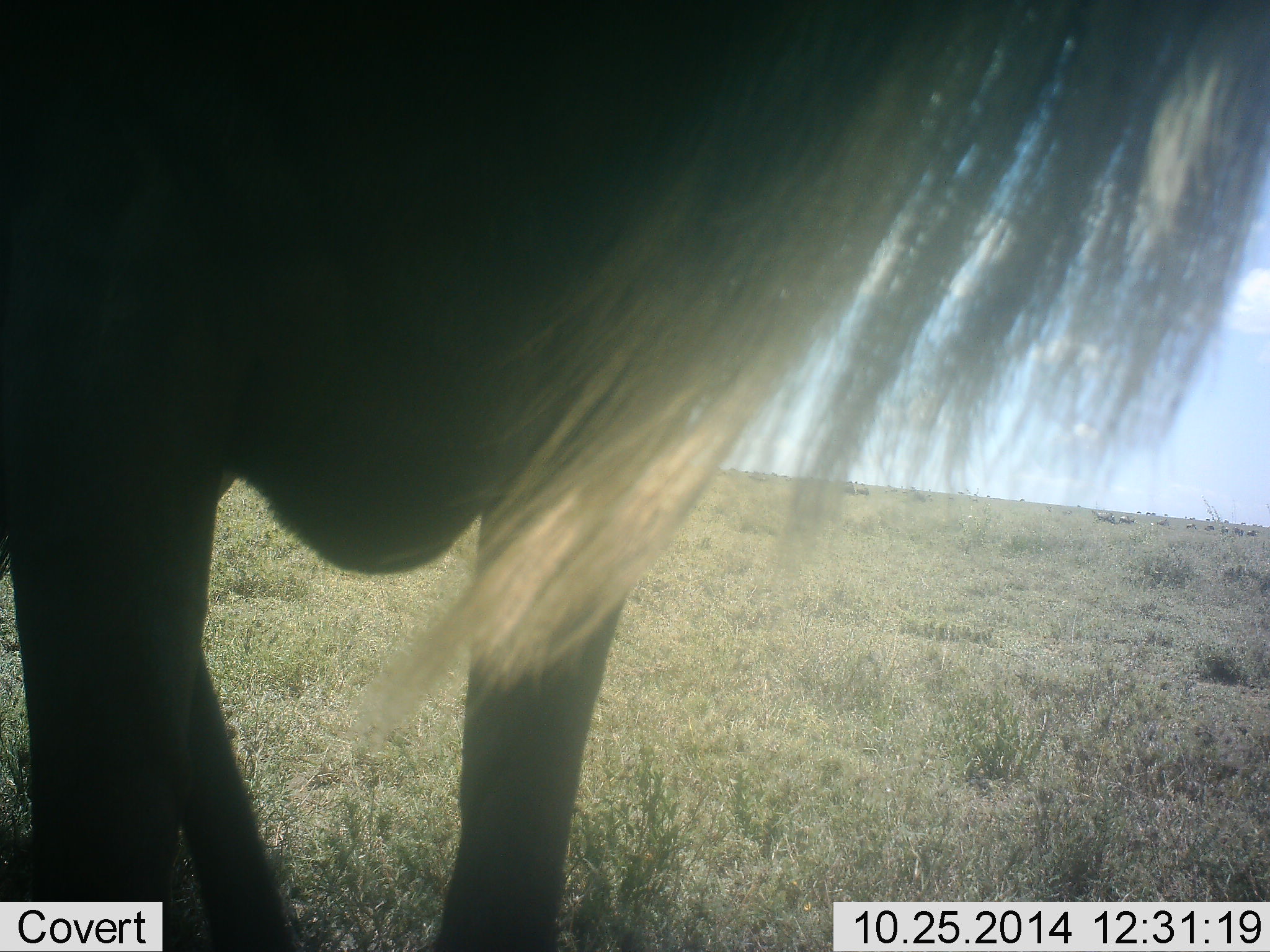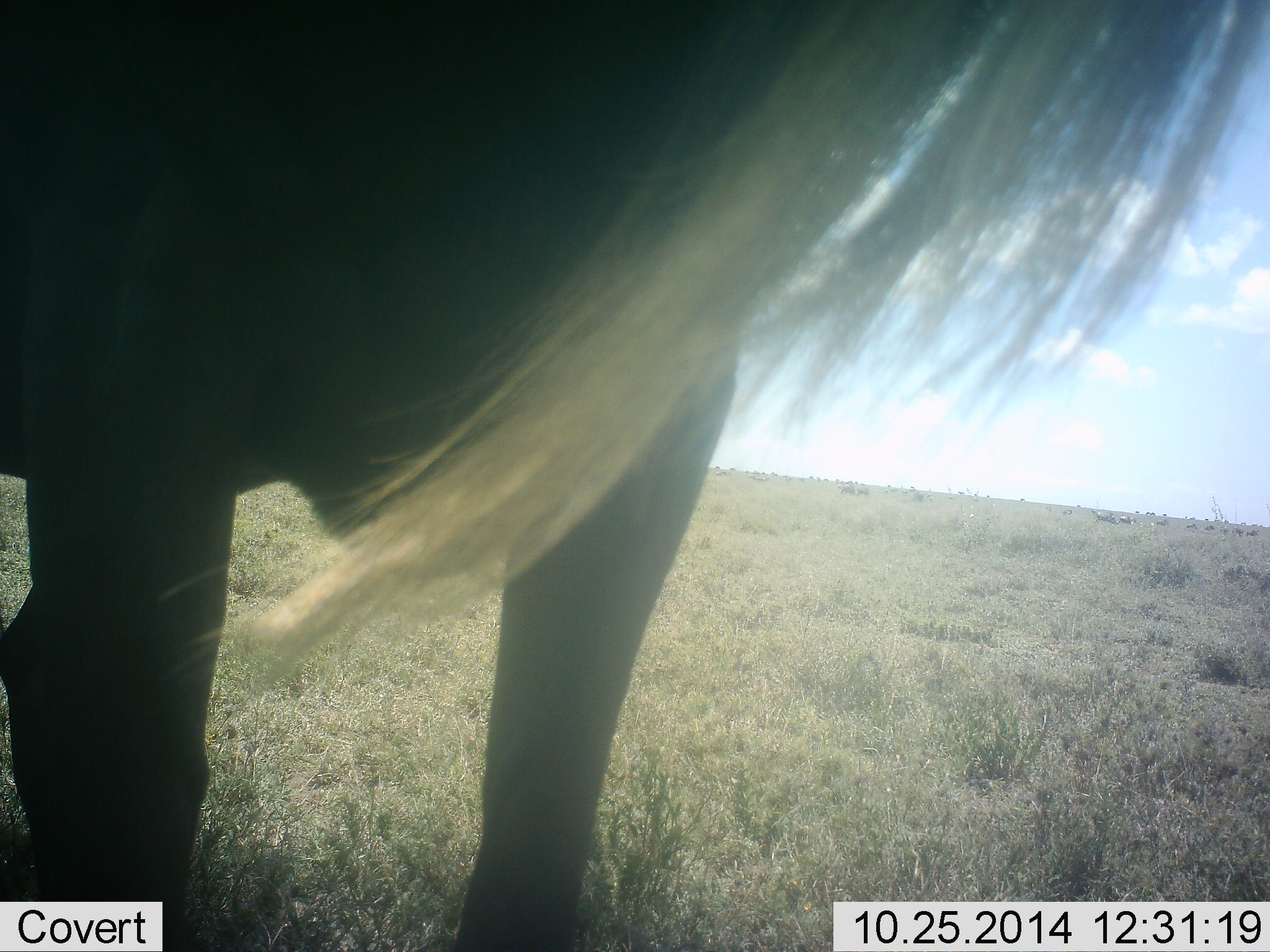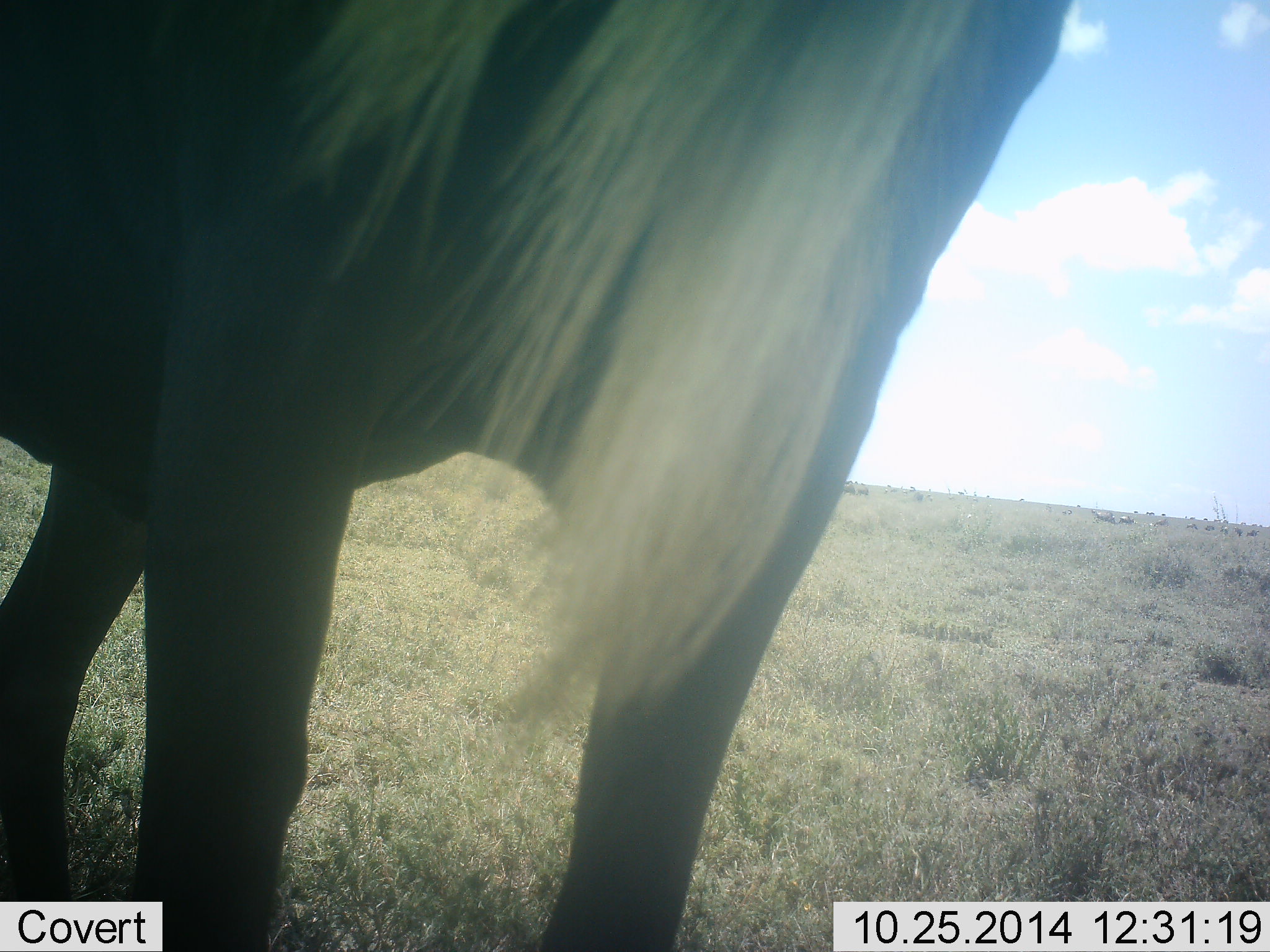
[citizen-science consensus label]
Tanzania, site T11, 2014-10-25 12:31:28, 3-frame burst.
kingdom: Animalia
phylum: Chordata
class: Mammalia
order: Artiodactyla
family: Bovidae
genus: Connochaetes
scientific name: Connochaetes taurinus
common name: blue wildebeest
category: wildebeest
Wildebeest (blue wildebeest) (Connochaetes taurinus), count 1. Behavior (volunteer vote fractions): standing 100%, resting 10%, moving 0%, interacting 0%. Young present (vote fraction): 0%. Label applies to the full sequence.